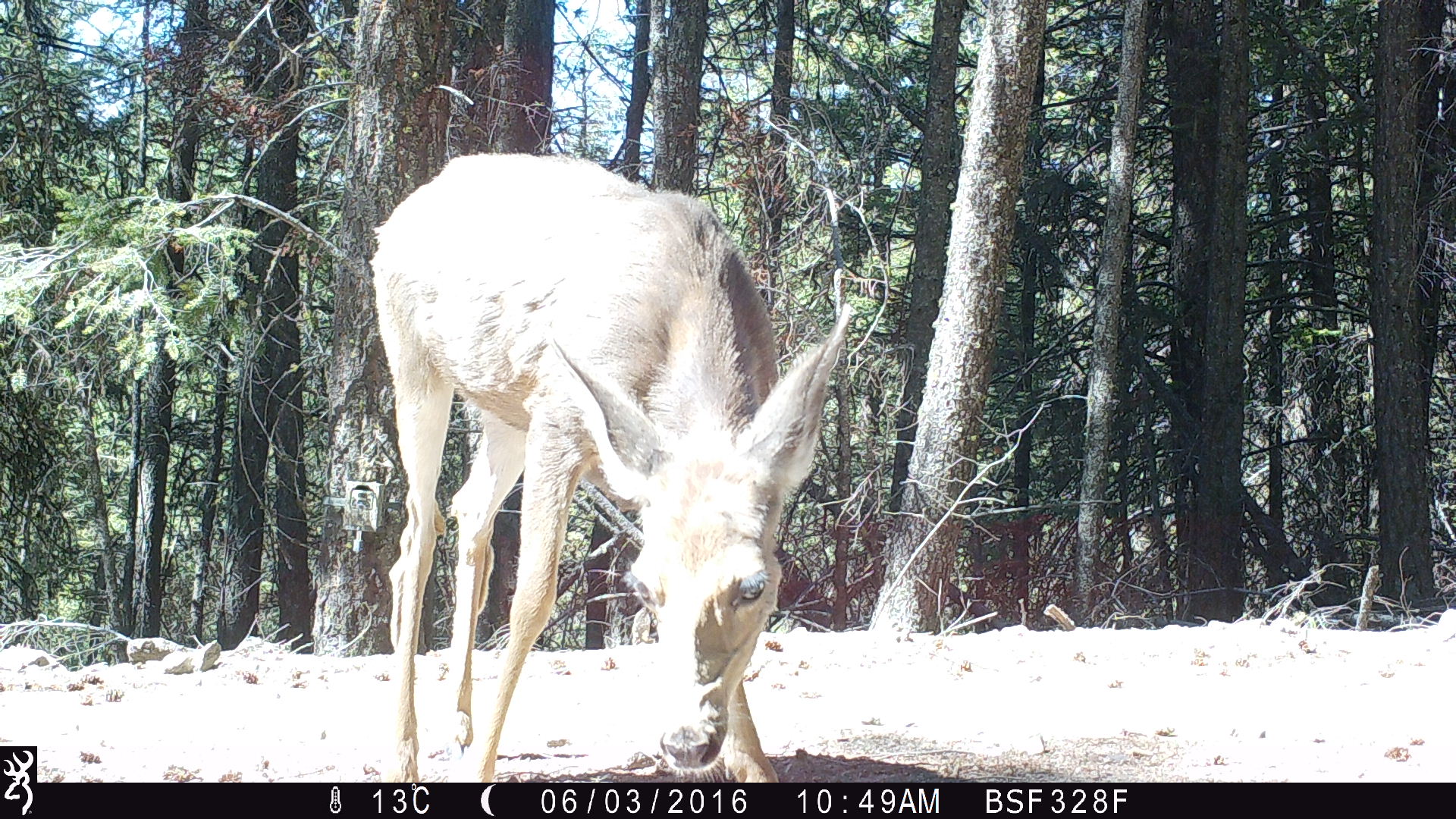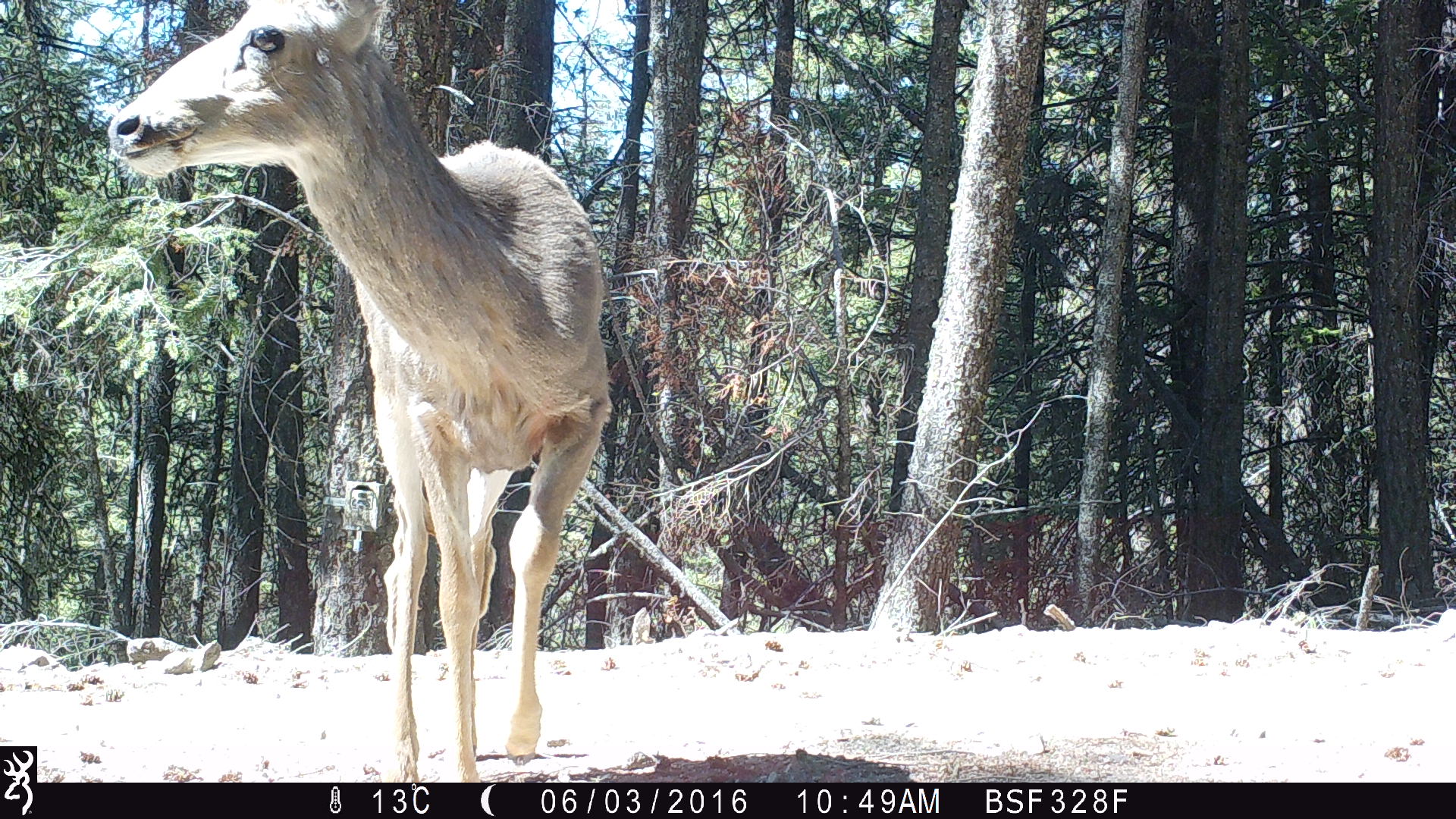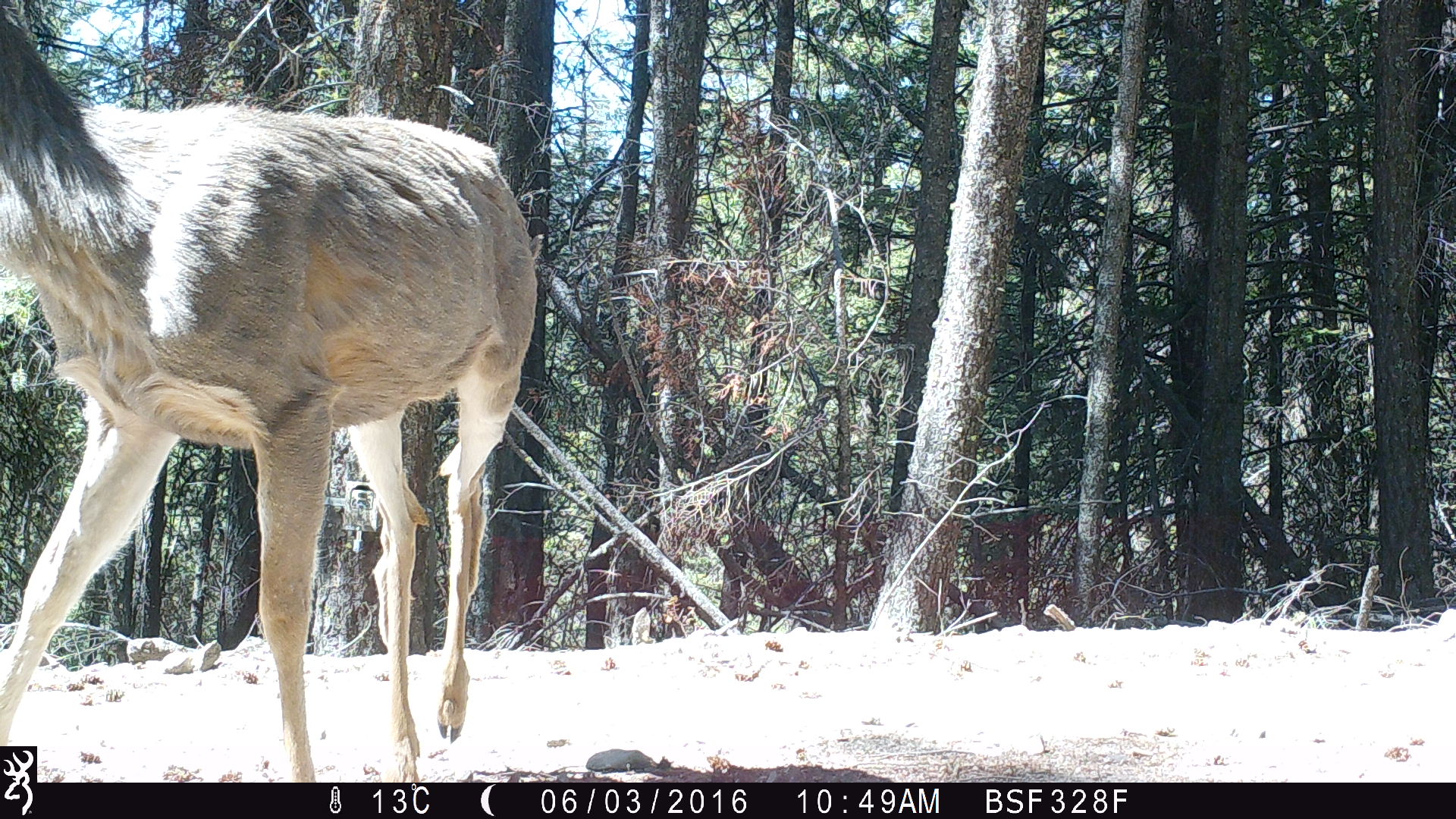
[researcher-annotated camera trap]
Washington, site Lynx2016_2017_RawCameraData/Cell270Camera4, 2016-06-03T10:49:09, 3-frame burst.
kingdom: Animalia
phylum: Chordata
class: Mammalia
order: Artiodactyla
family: Cervidae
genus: Odocoileus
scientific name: Odocoileus hemionus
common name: mule deer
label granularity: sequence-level